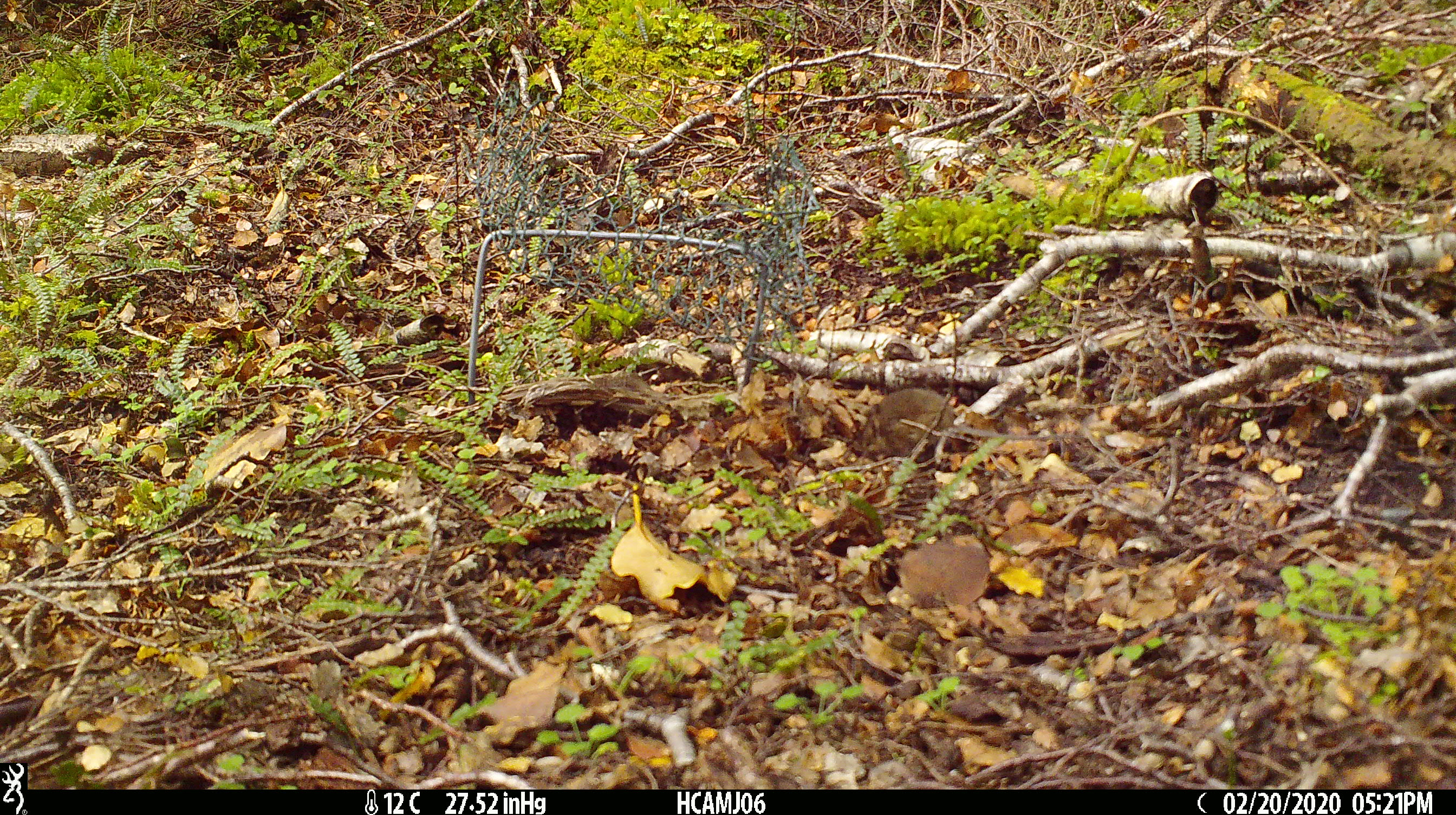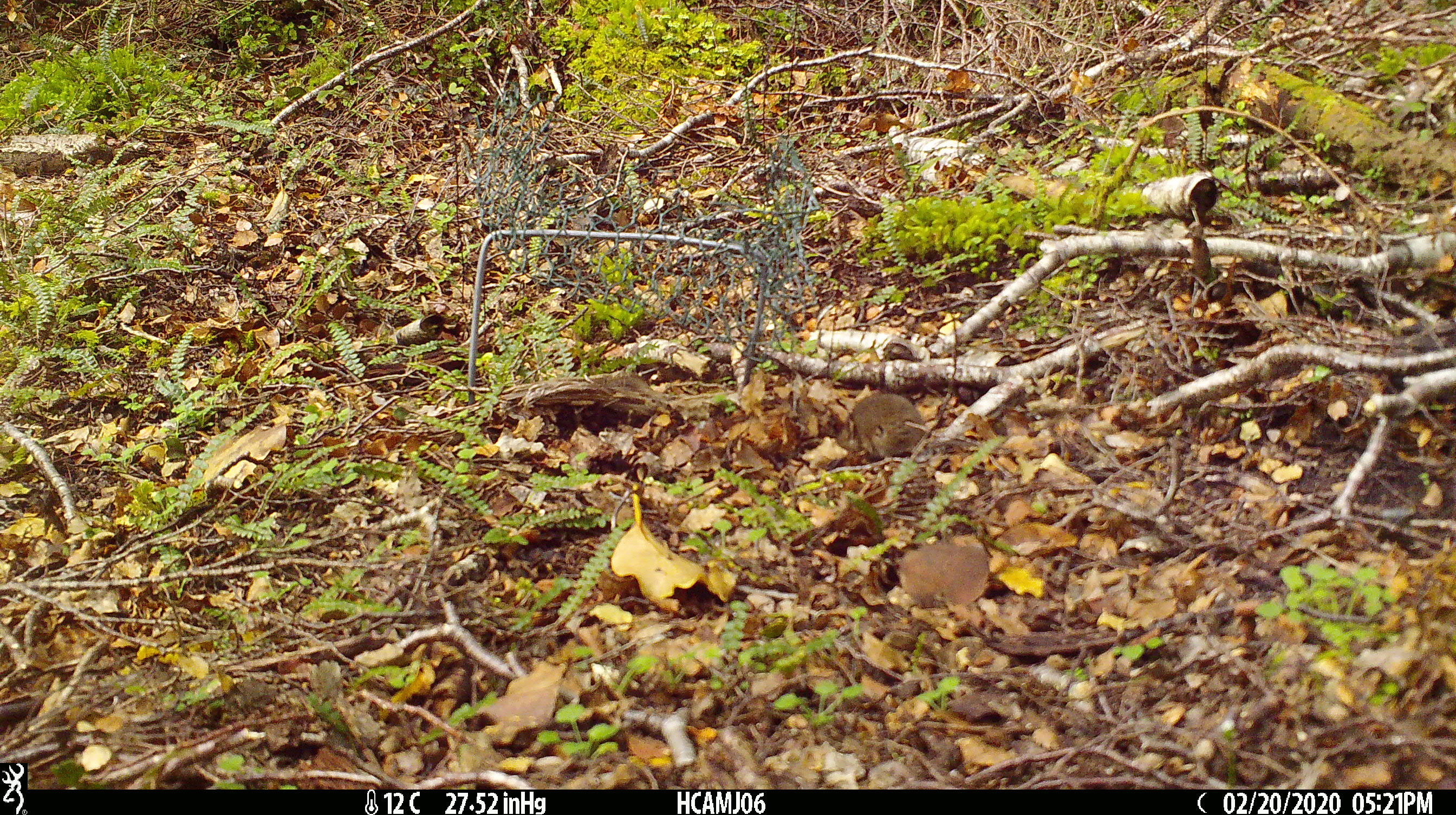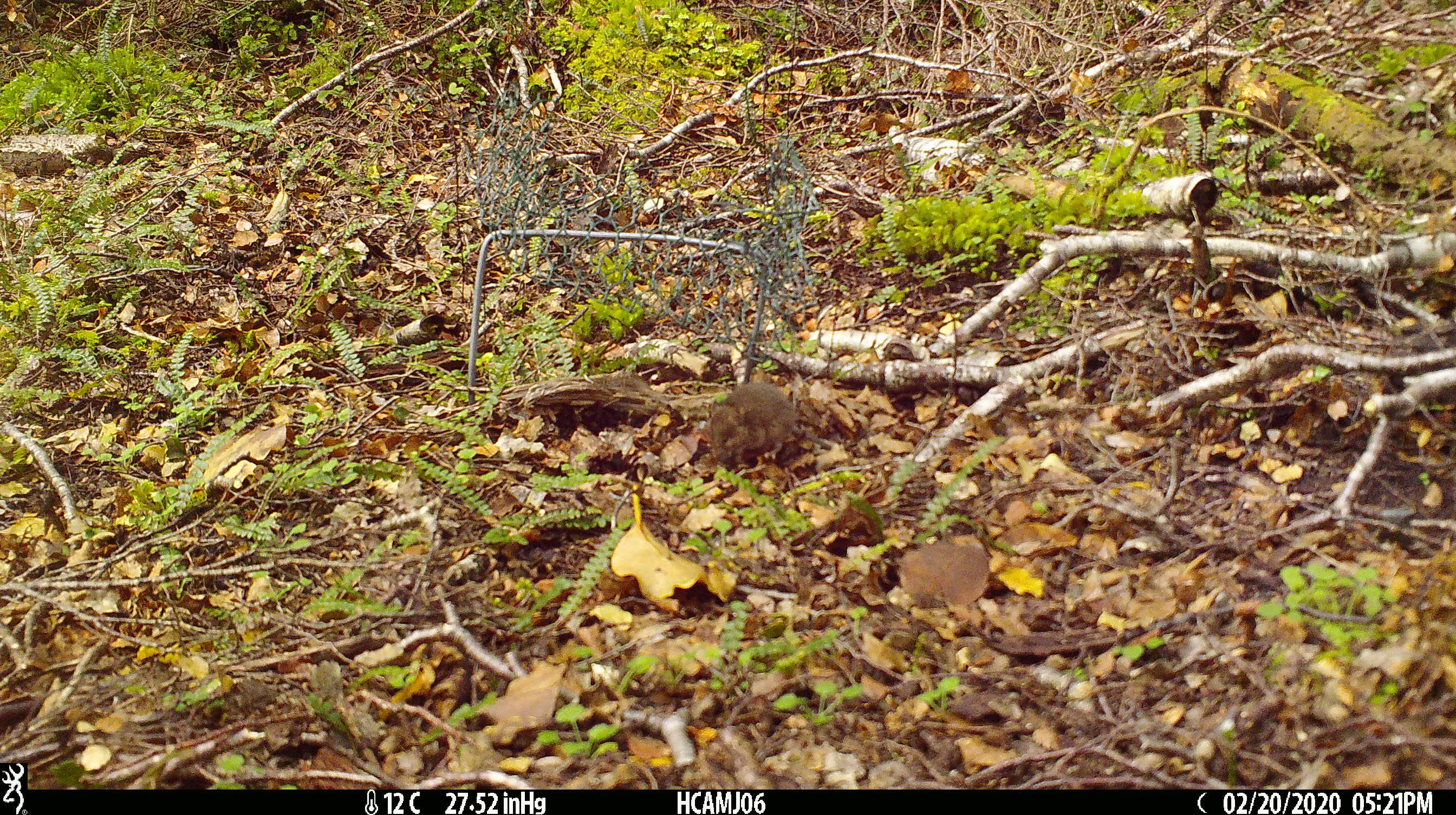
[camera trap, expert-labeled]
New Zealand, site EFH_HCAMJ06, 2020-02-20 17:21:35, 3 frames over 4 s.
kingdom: Animalia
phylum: Chordata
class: Mammalia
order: Rodentia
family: Muridae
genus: Mus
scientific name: Mus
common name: mouse